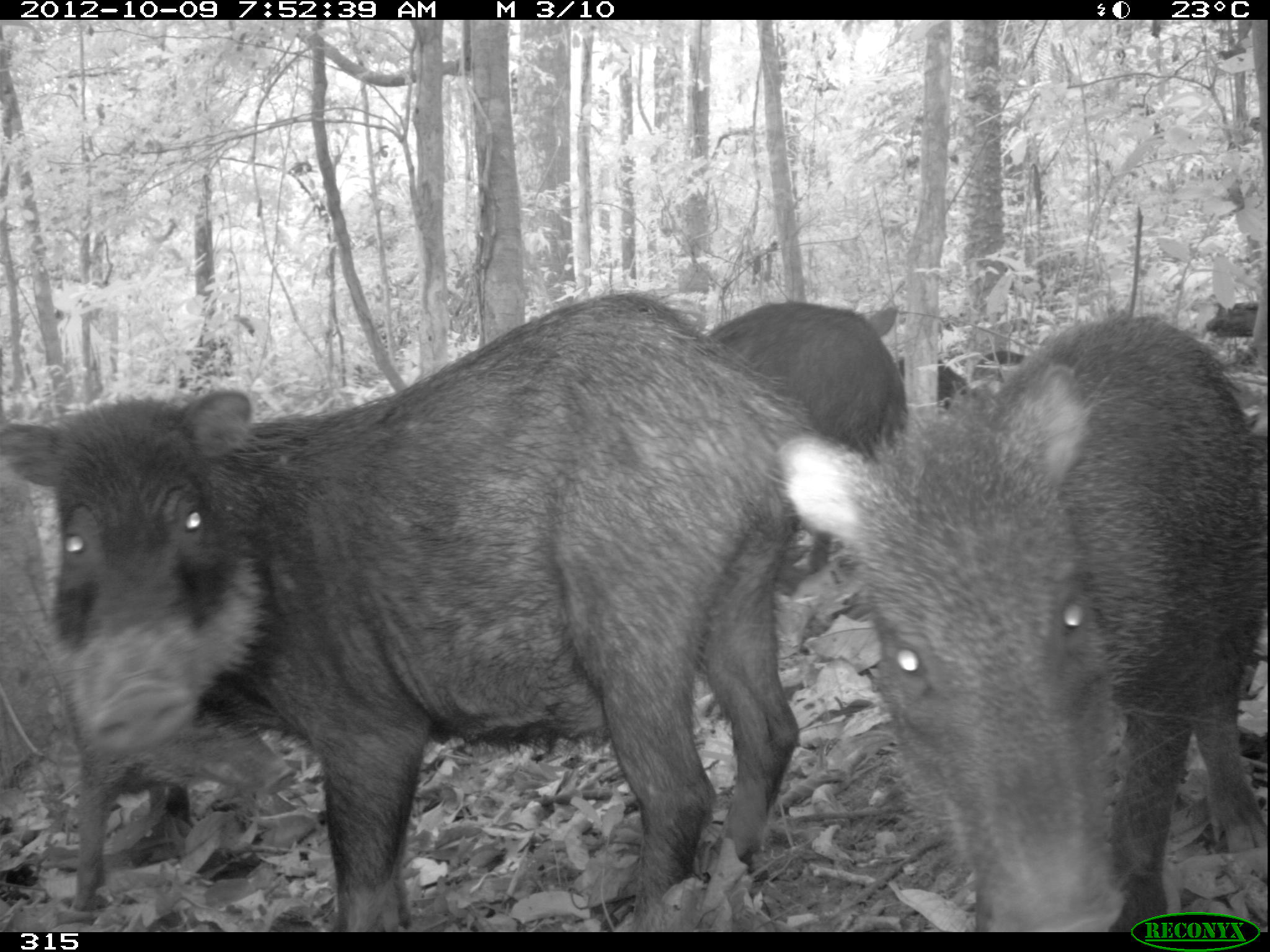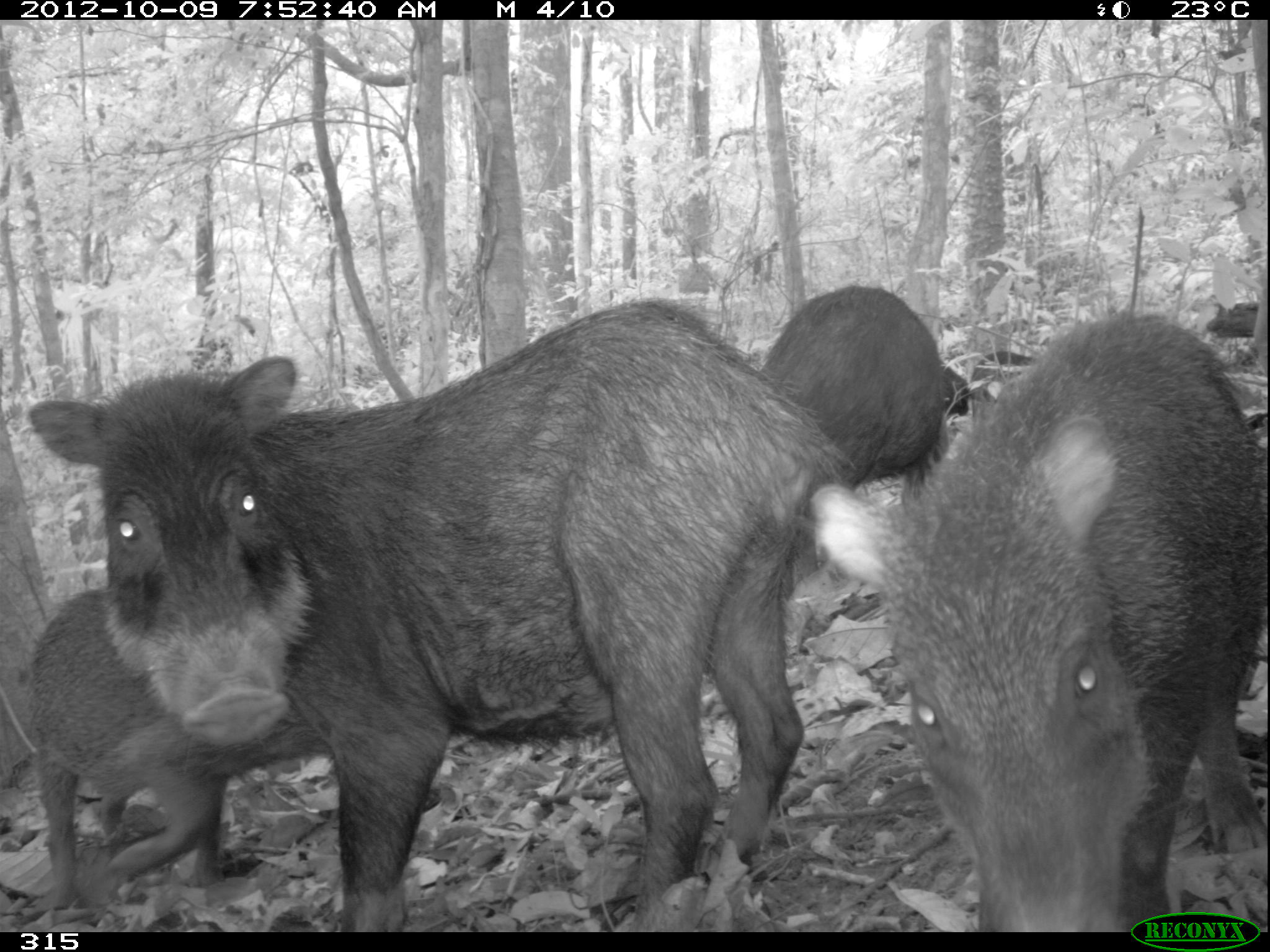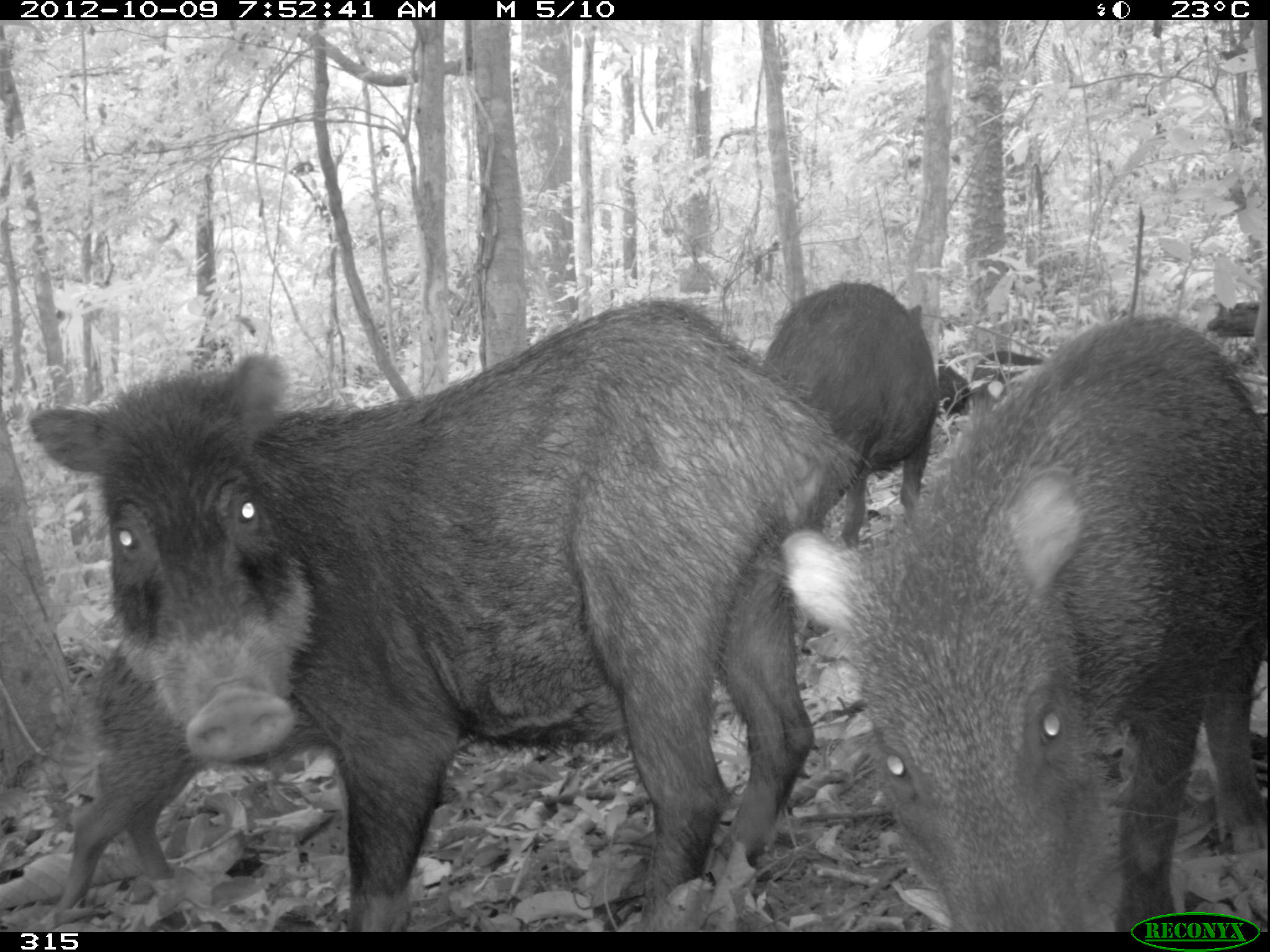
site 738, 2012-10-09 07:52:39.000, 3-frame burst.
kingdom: Animalia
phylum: Chordata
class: Mammalia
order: Artiodactyla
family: Tayassuidae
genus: Tayassu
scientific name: Tayassu pecari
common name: white-lipped peccary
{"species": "Tayassu pecari (white-lipped peccary)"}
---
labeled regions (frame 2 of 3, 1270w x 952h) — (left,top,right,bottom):
tayassu pecari: (20,295,851,932); (808,309,1270,931); (26,583,310,907); (755,277,970,492)